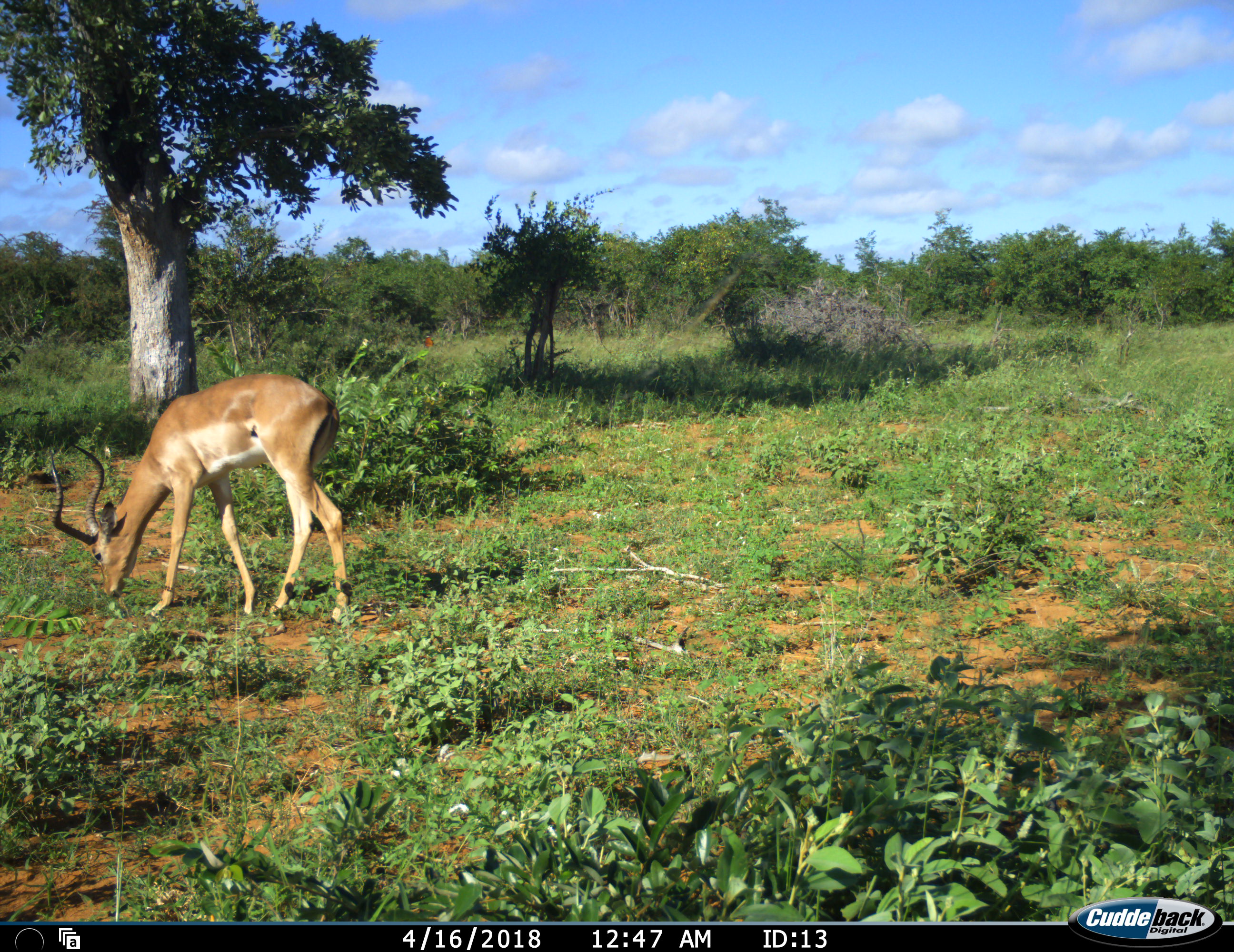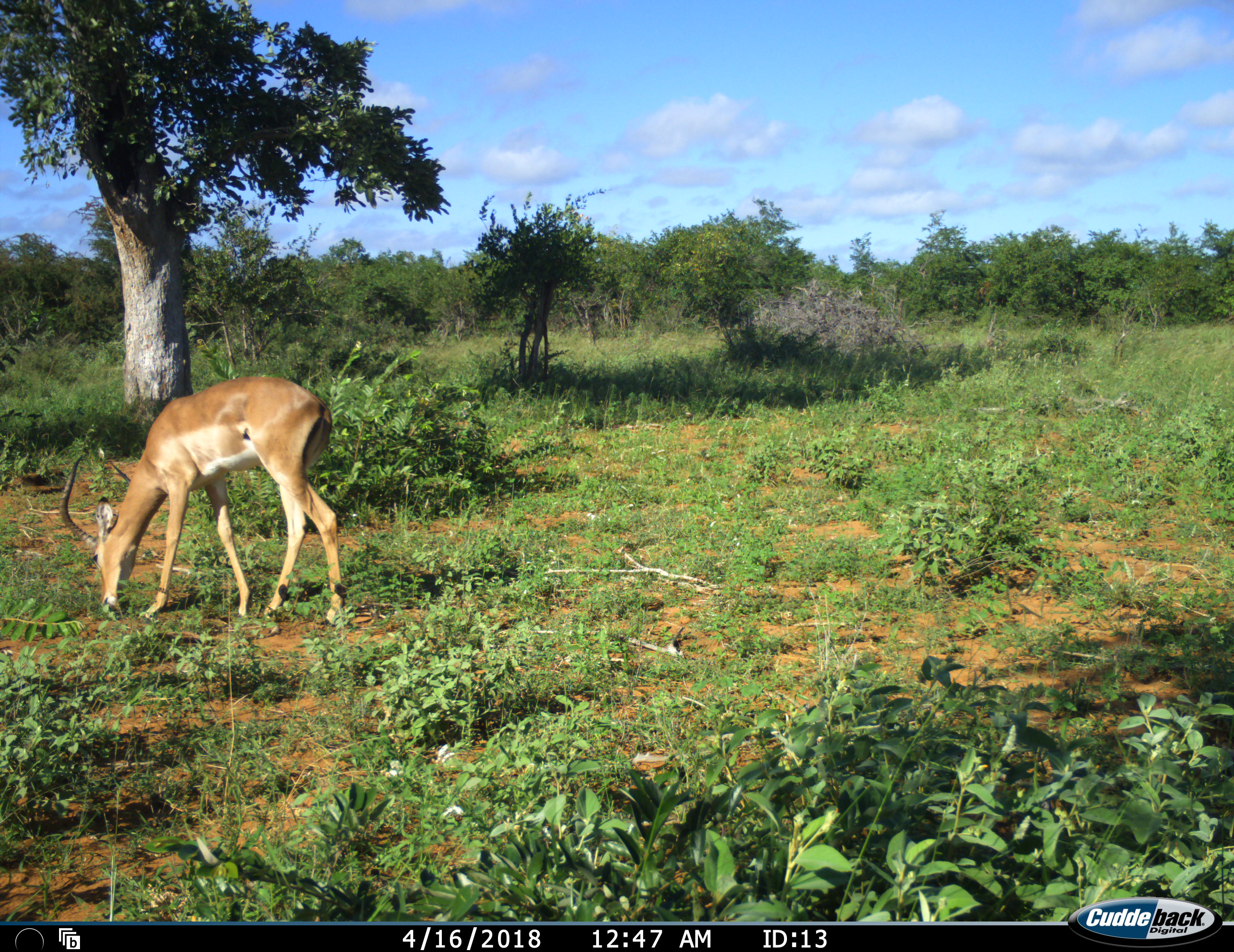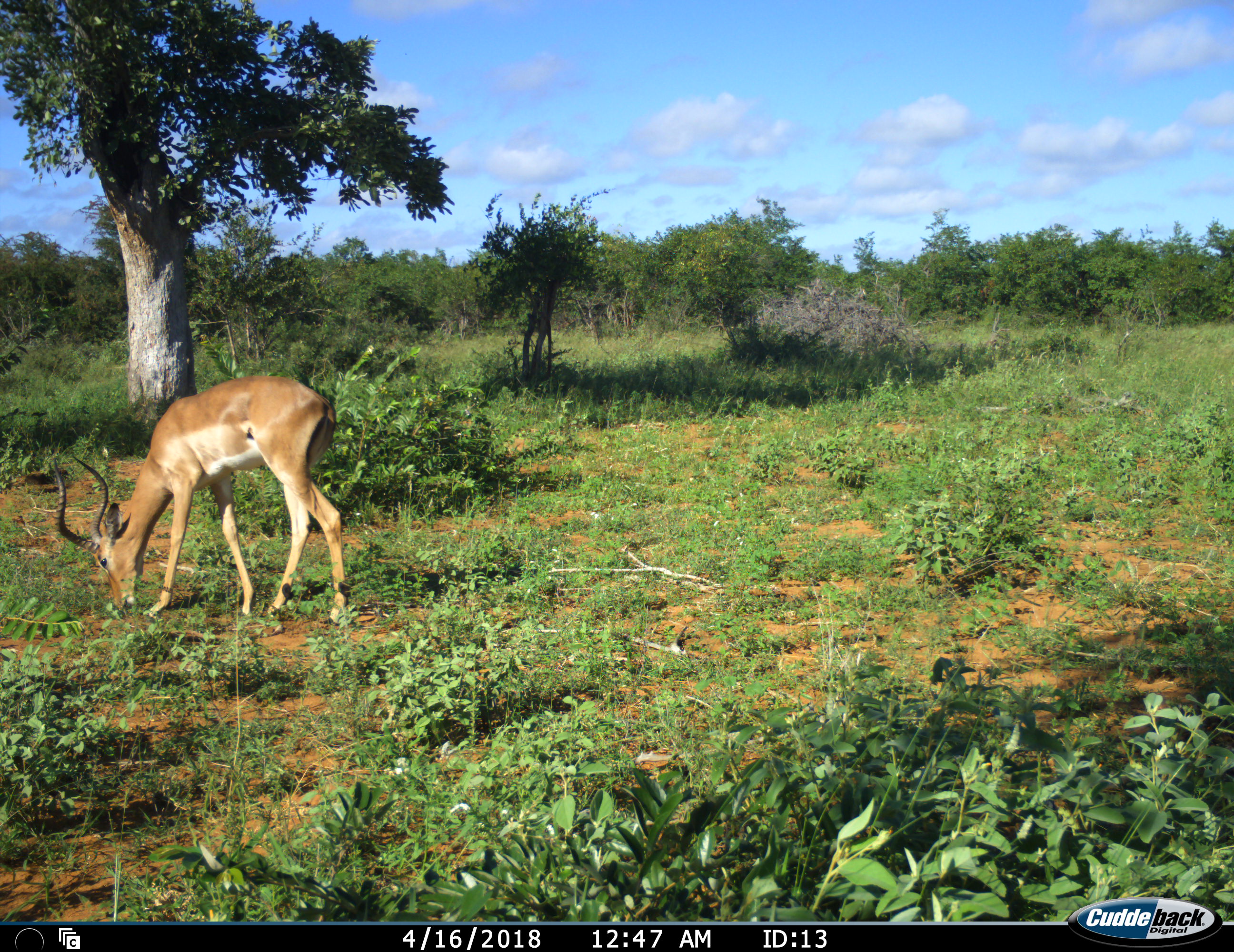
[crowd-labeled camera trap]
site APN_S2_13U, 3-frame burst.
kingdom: Animalia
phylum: Chordata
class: Mammalia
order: Artiodactyla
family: Bovidae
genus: Aepyceros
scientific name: Aepyceros melampus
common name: impala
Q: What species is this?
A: Impala (Aepyceros melampus).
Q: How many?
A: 1.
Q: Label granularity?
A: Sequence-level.